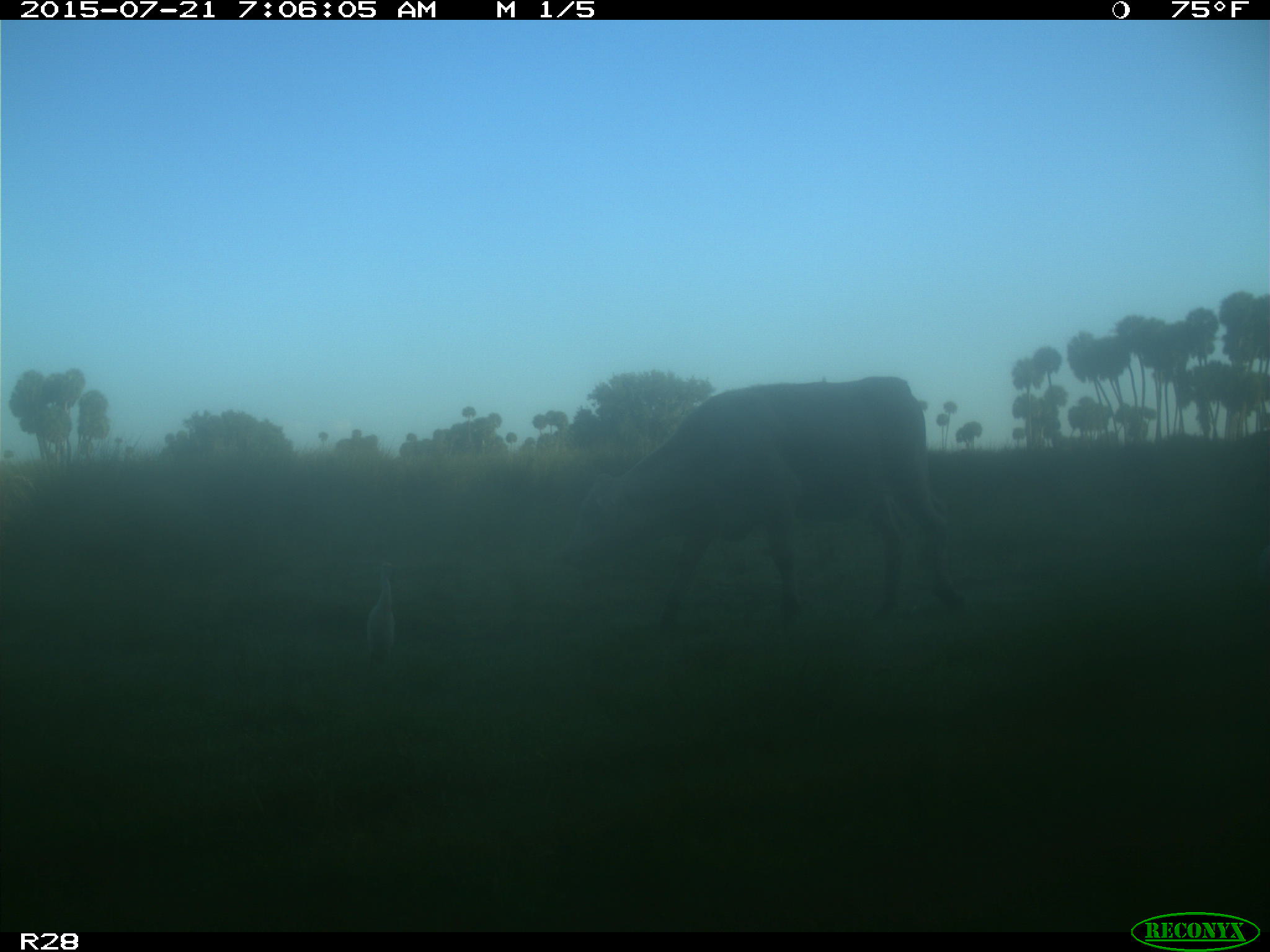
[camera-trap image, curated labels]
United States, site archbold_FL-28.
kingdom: Animalia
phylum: Chordata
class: Mammalia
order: Artiodactyla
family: Bovidae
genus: Bos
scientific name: Bos taurus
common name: domestic cow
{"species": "Bos taurus (domestic cow)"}